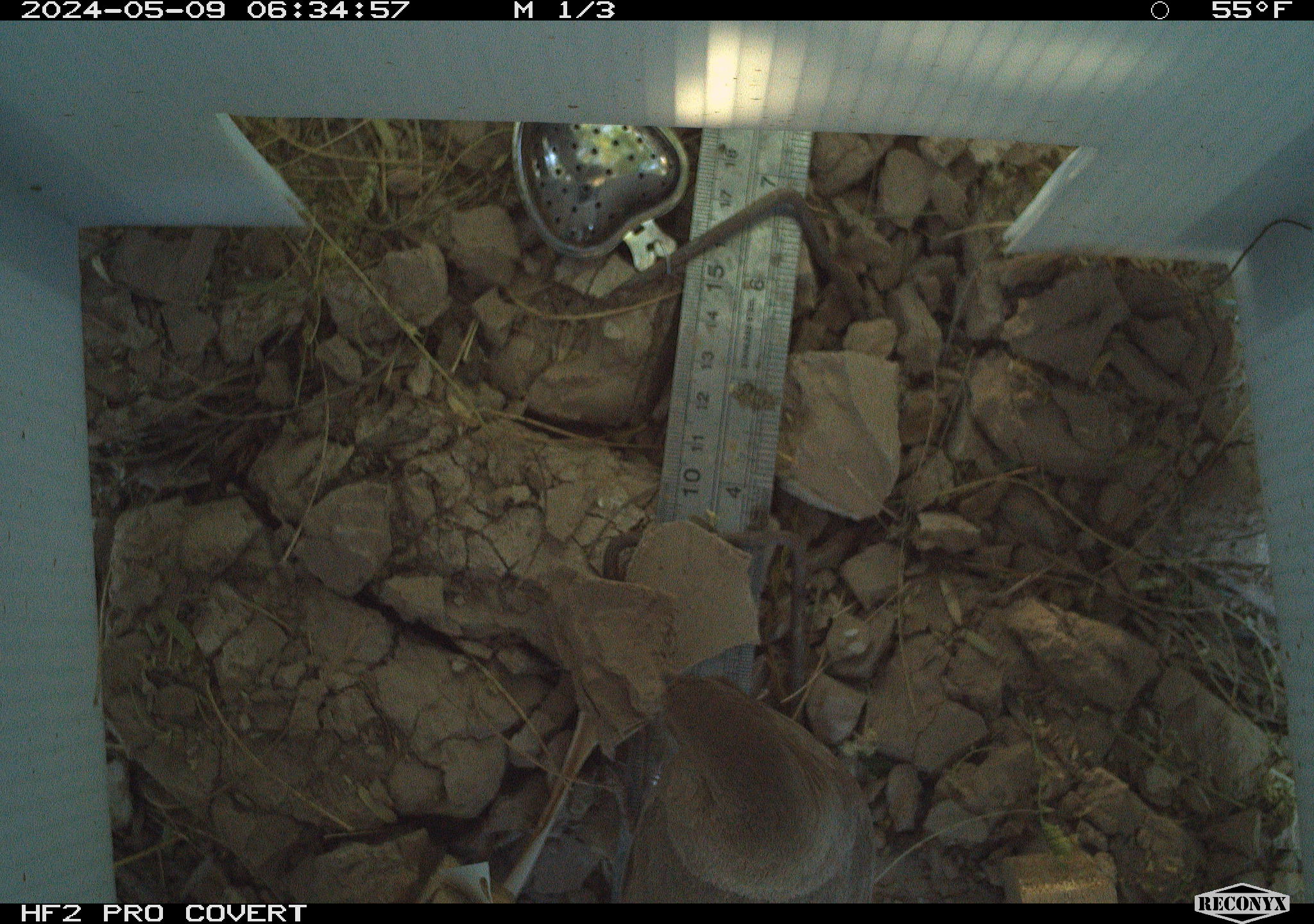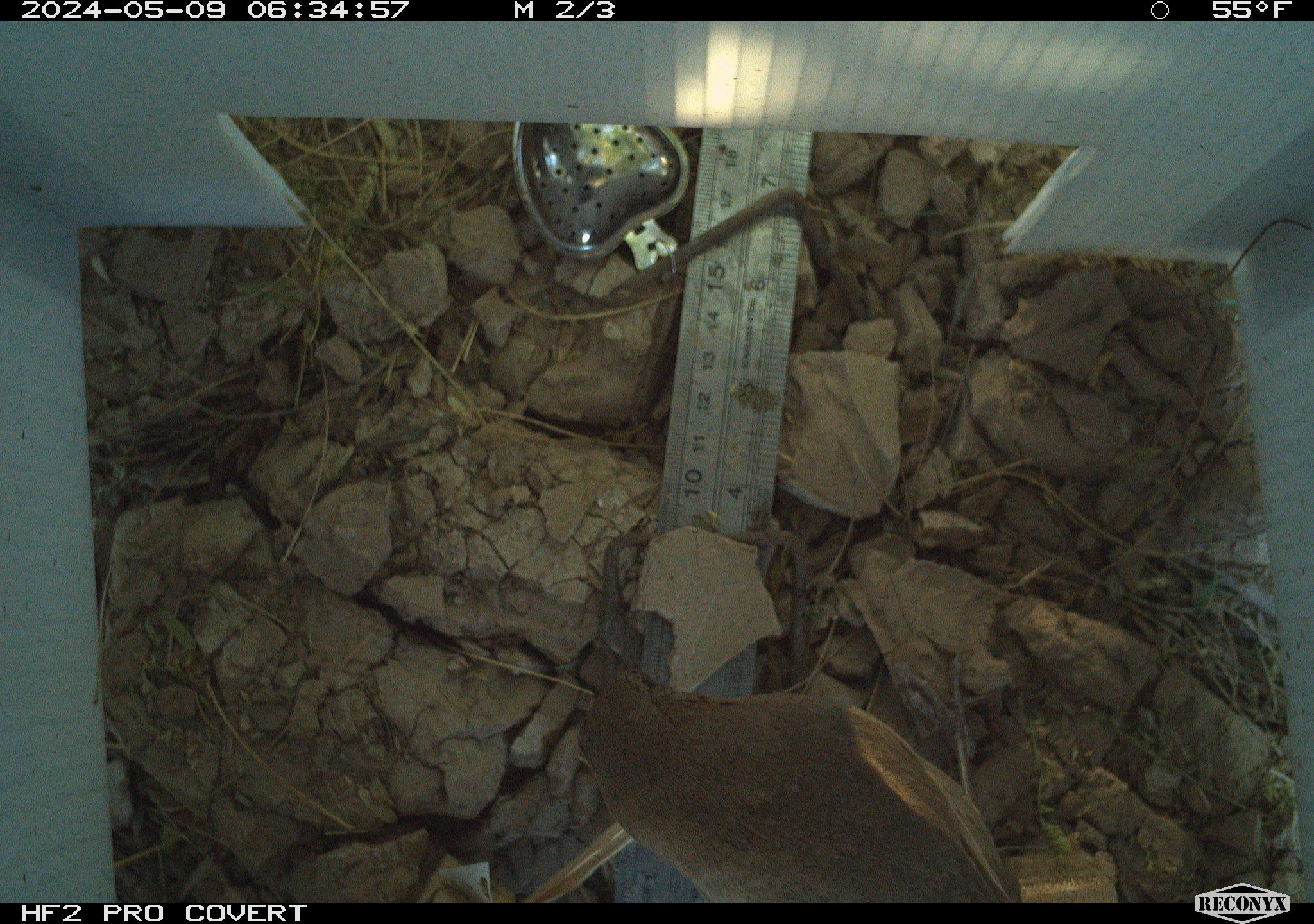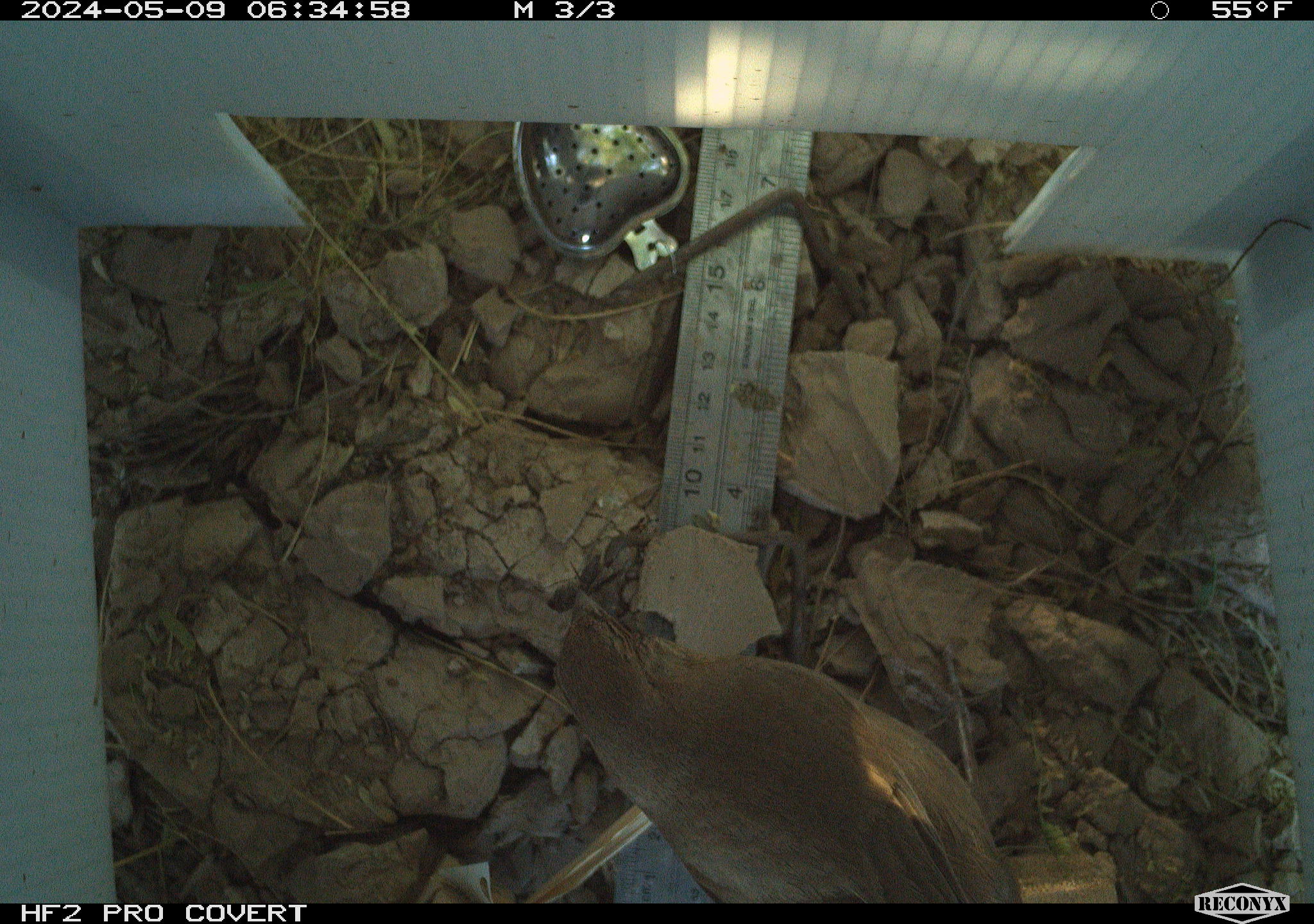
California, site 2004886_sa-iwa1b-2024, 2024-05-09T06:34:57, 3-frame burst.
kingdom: Animalia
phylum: Chordata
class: Aves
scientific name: Aves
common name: bird